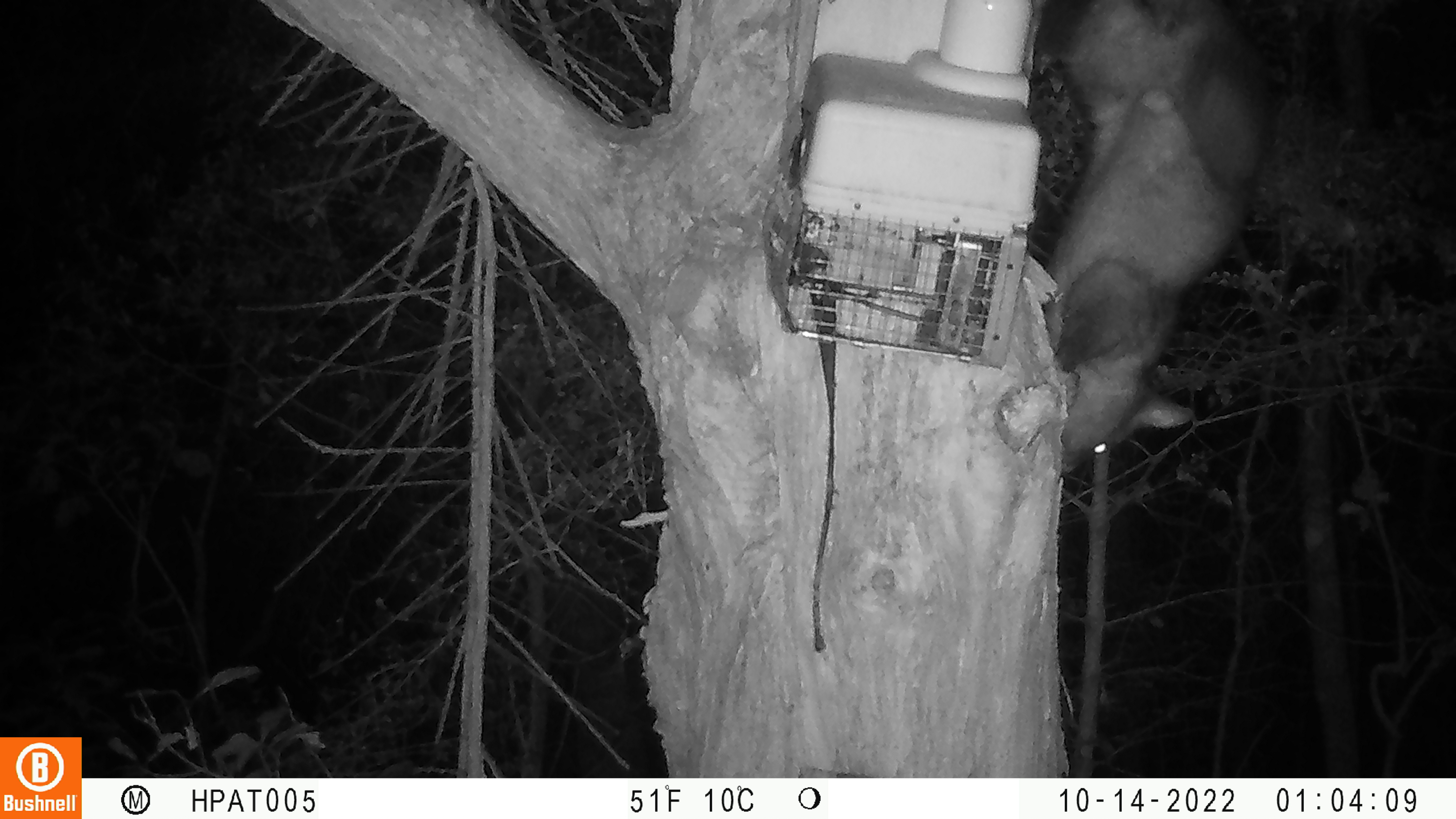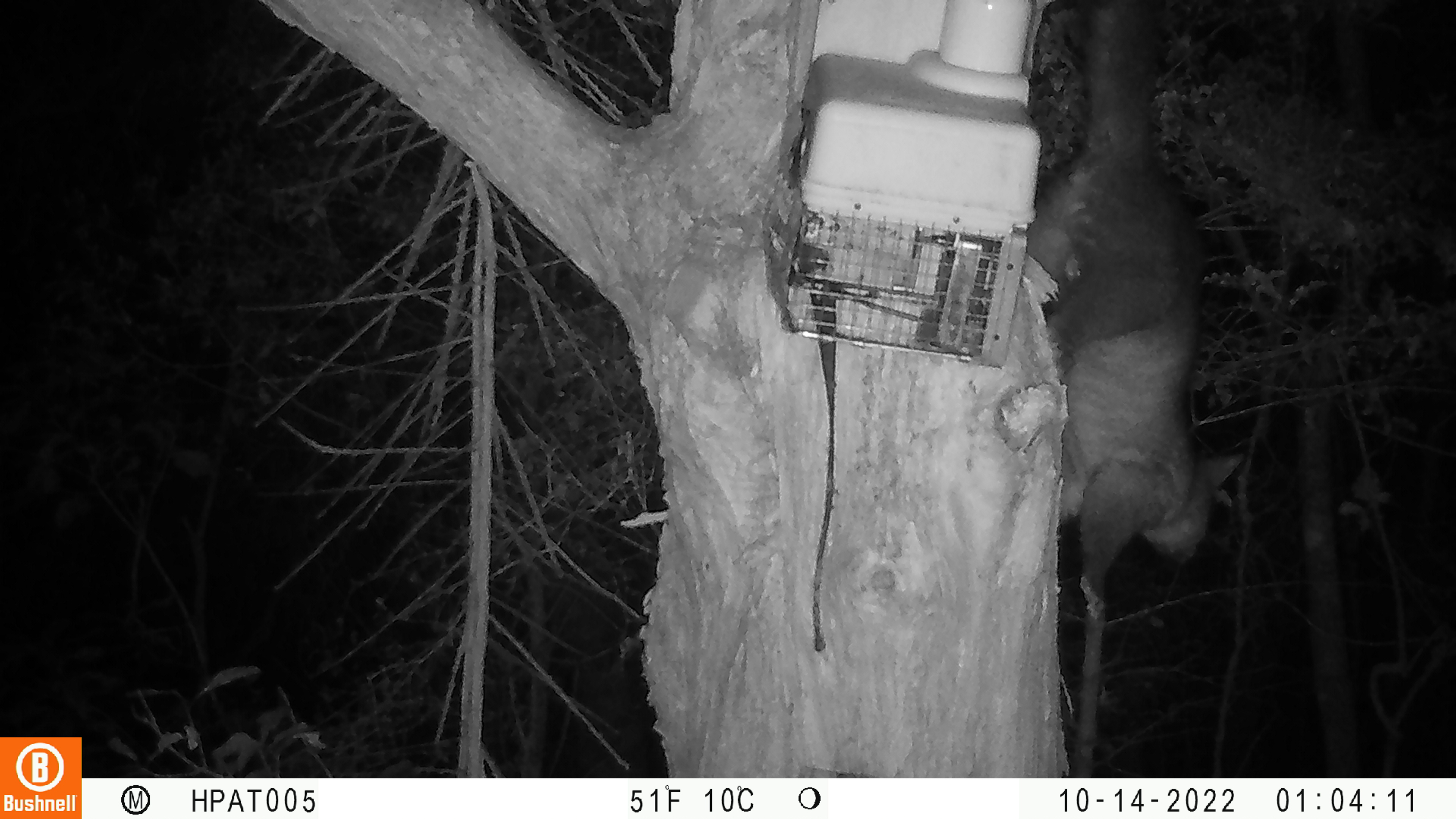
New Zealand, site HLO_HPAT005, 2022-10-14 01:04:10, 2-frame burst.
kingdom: Animalia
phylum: Chordata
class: Mammalia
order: Diprotodontia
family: Phalangeridae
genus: Trichosurus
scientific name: Trichosurus vulpecula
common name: common brushtail possum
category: possum